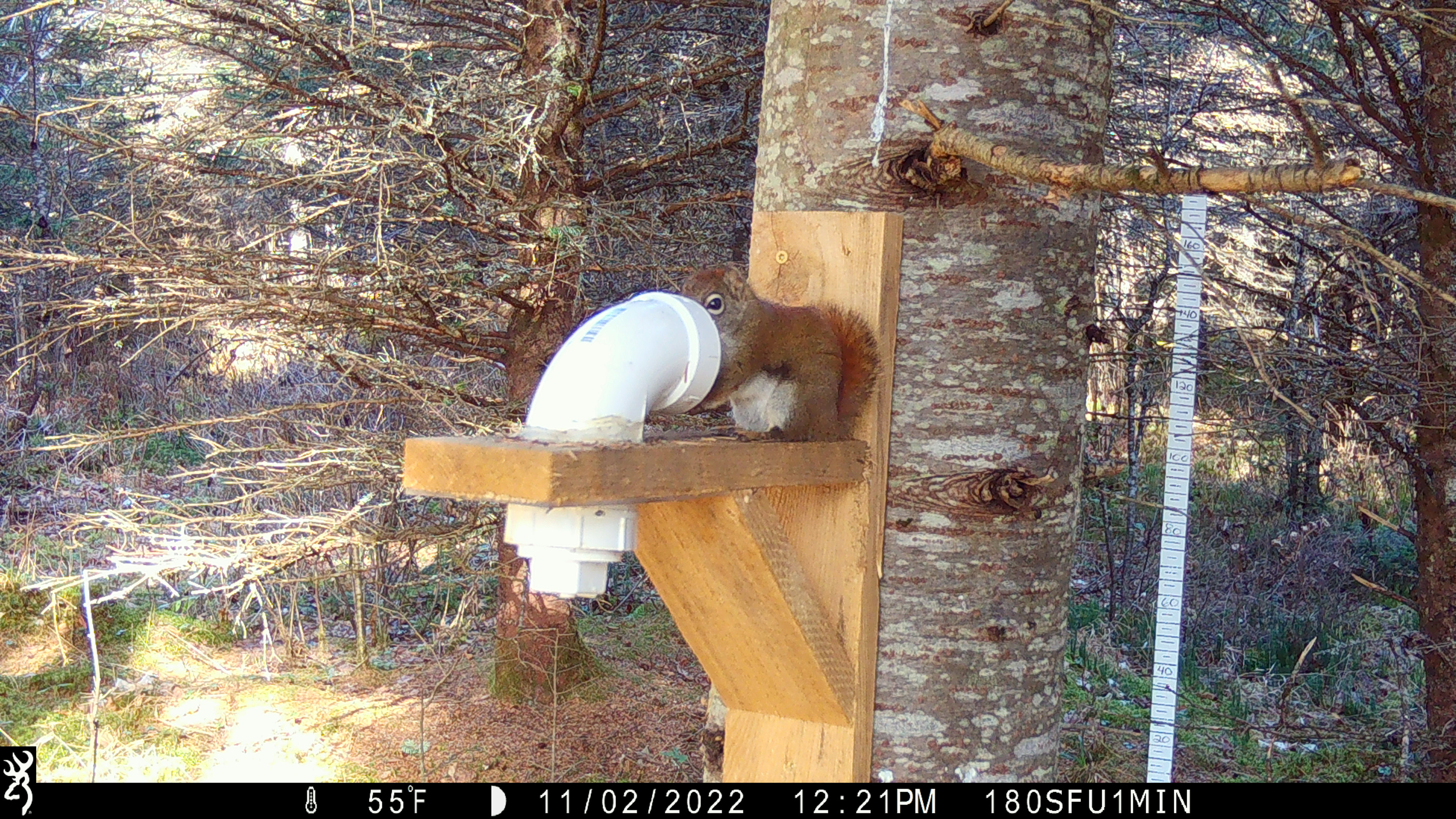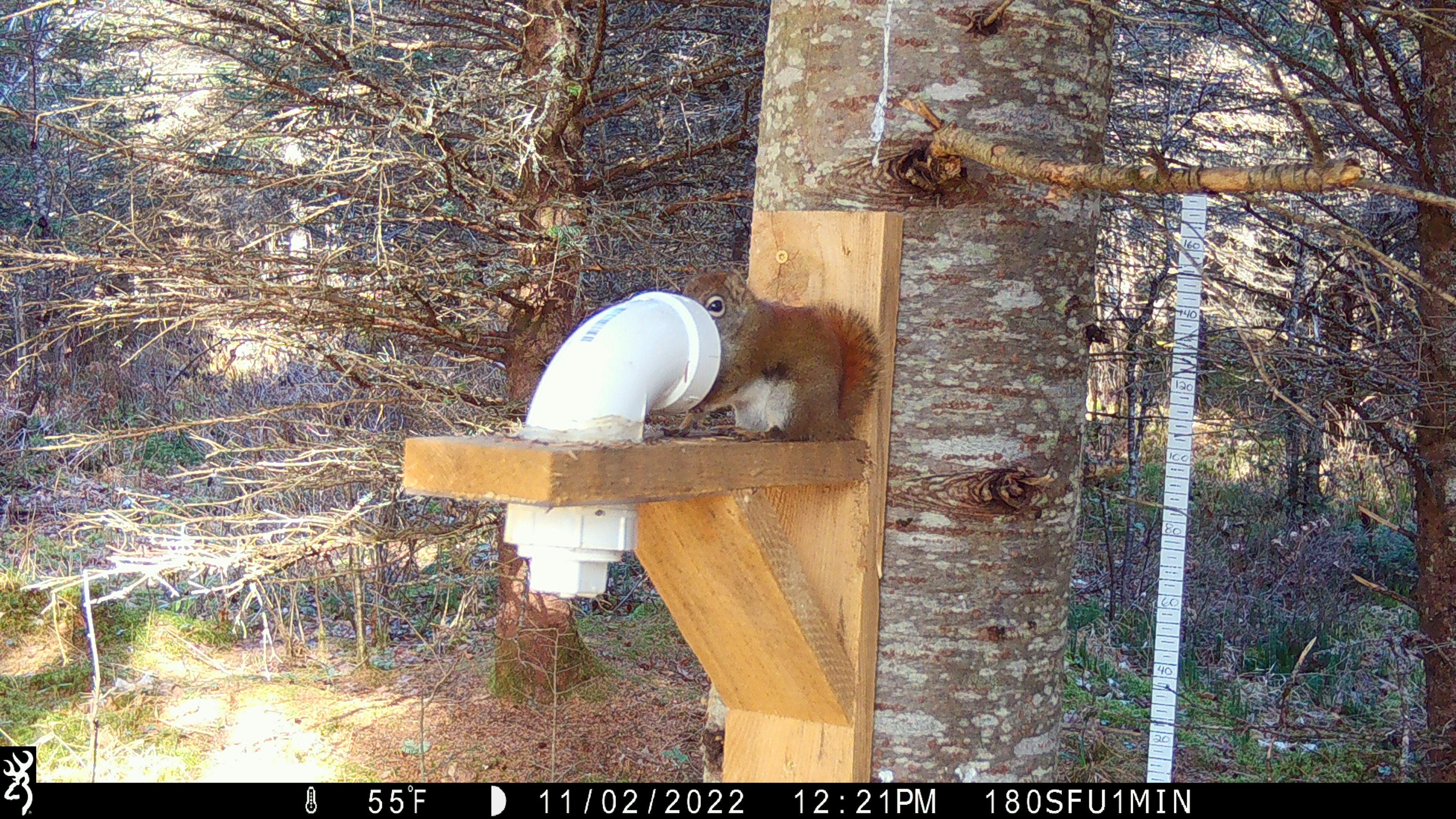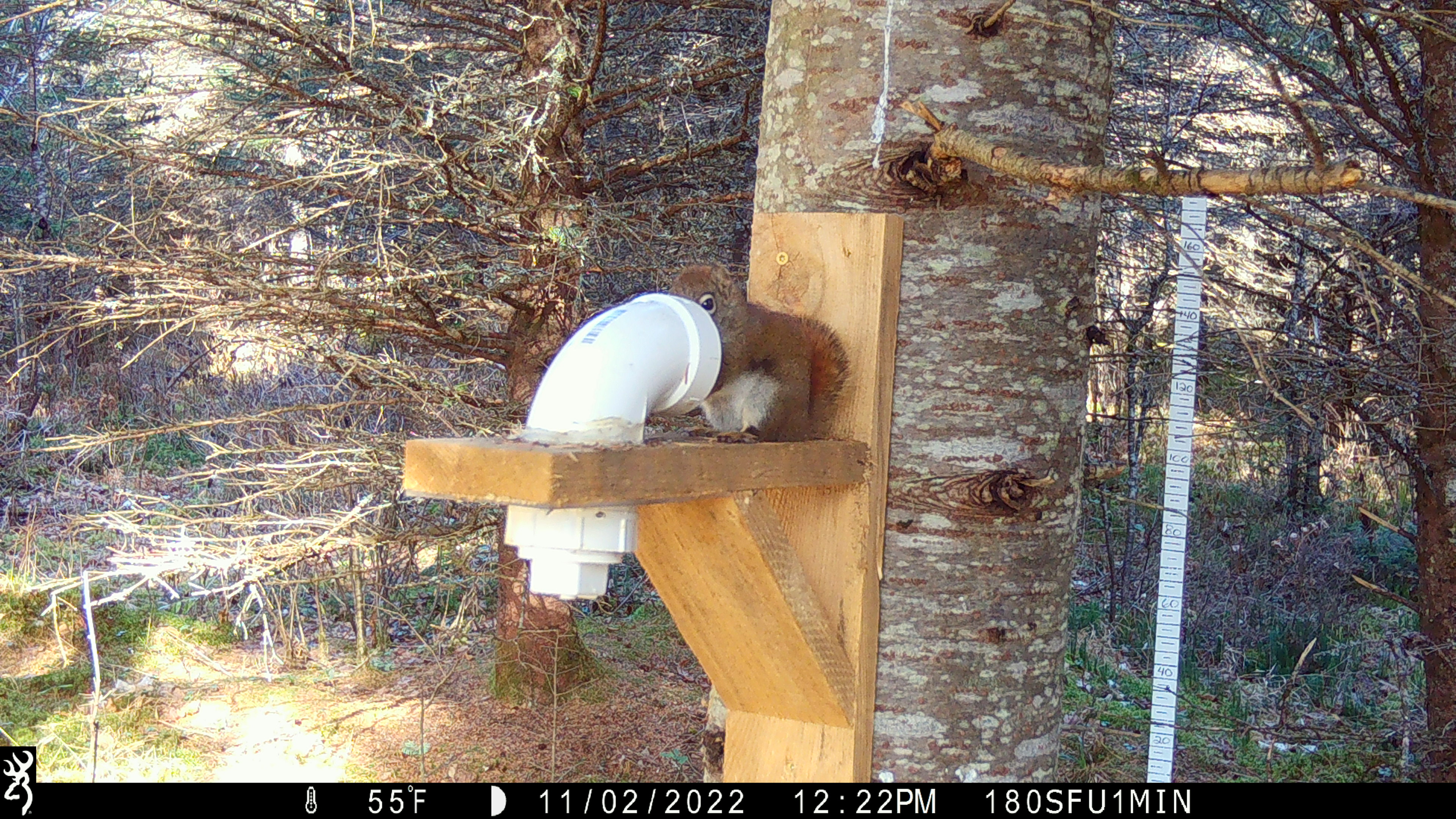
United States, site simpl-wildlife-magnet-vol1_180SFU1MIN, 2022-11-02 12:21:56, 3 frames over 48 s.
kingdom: Animalia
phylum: Chordata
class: Mammalia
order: Rodentia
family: Sciuridae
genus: Tamiasciurus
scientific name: Tamiasciurus hudsonicus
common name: red squirrel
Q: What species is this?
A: Red squirrel (Tamiasciurus hudsonicus).